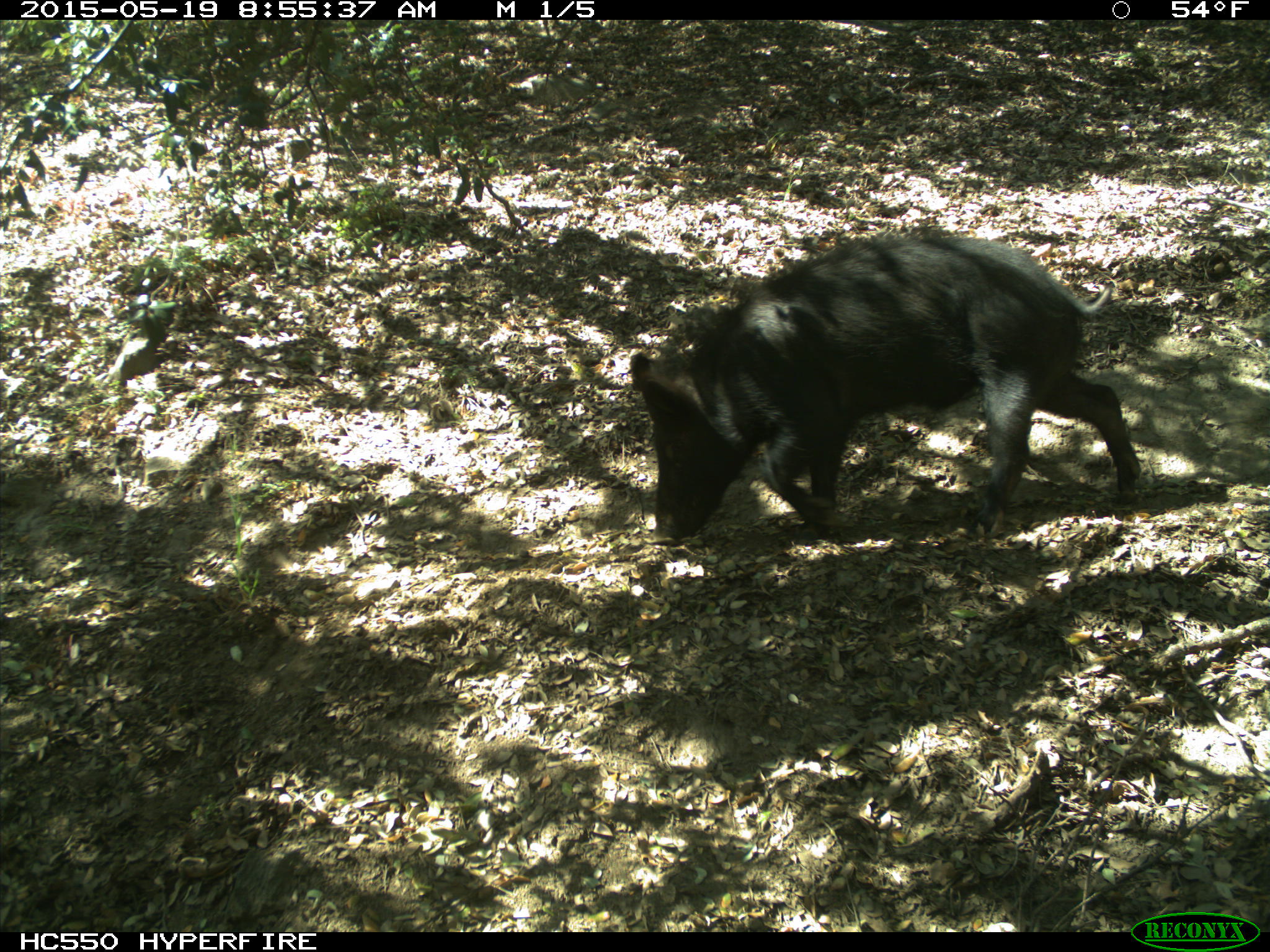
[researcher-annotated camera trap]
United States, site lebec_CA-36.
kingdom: Animalia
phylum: Chordata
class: Mammalia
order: Artiodactyla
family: Suidae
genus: Sus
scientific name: Sus scrofa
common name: wild boar